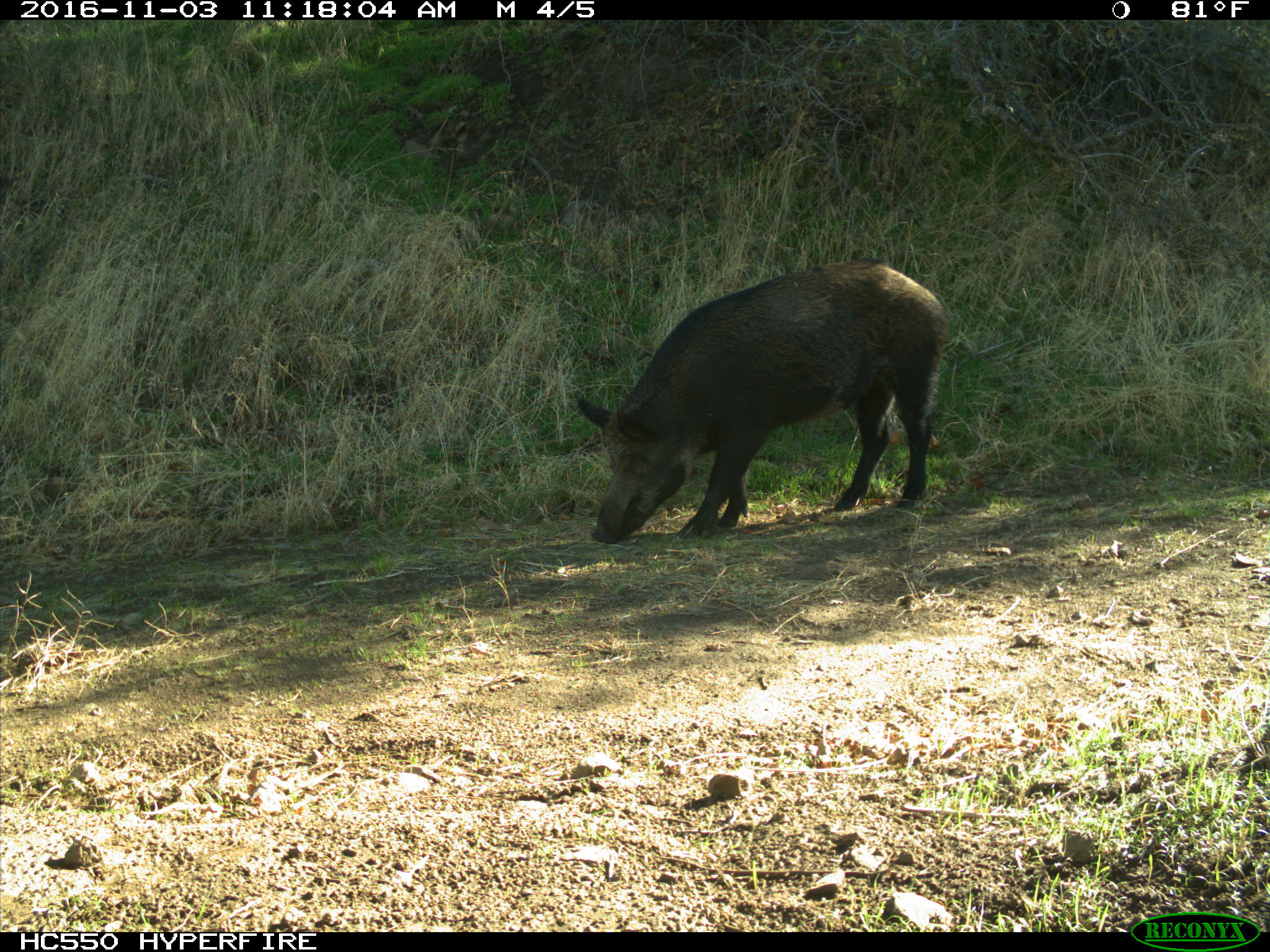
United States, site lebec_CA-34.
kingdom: Animalia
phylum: Chordata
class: Mammalia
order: Artiodactyla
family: Suidae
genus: Sus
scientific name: Sus scrofa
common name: wild boar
Sus scrofa (wild boar).